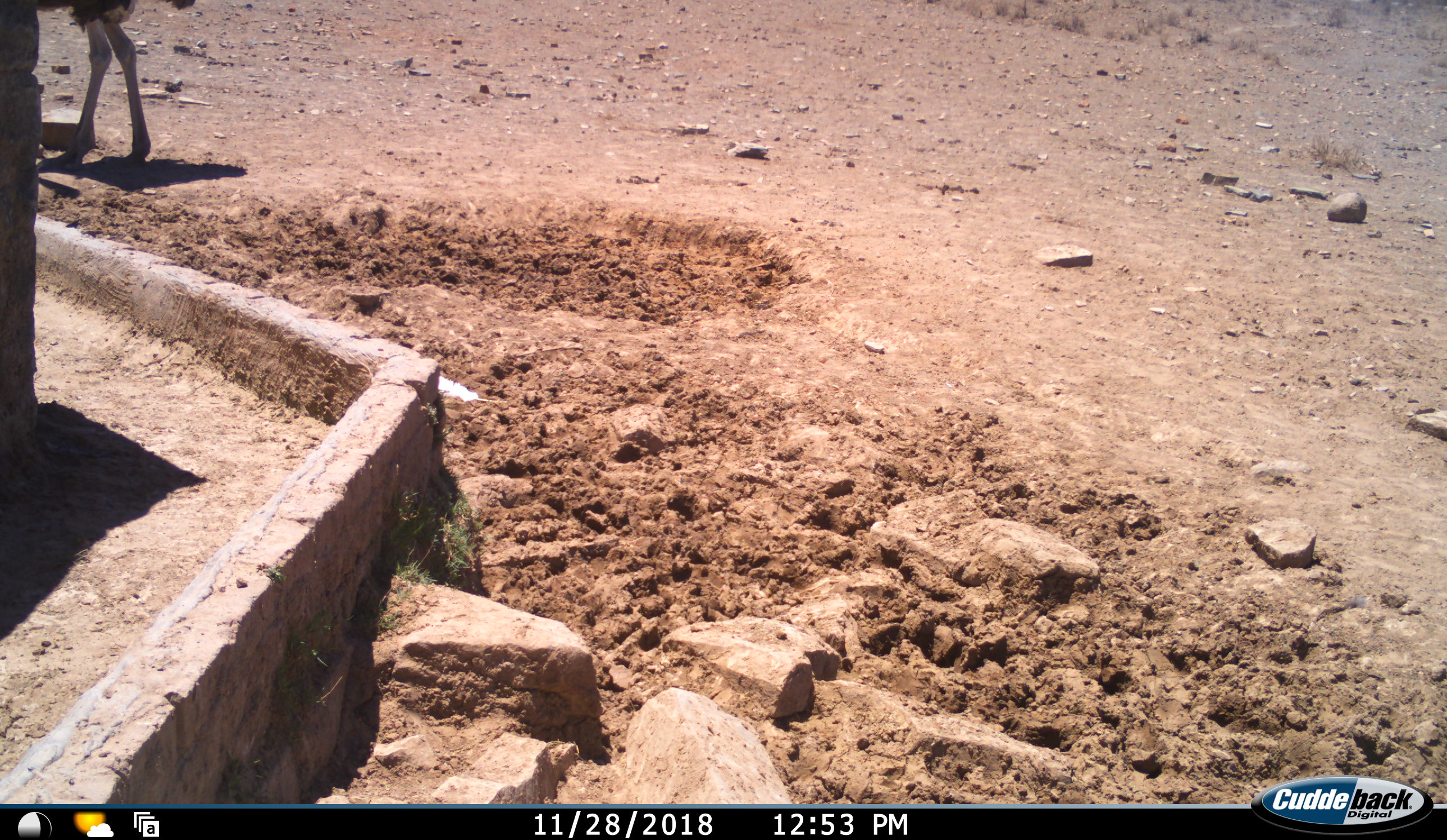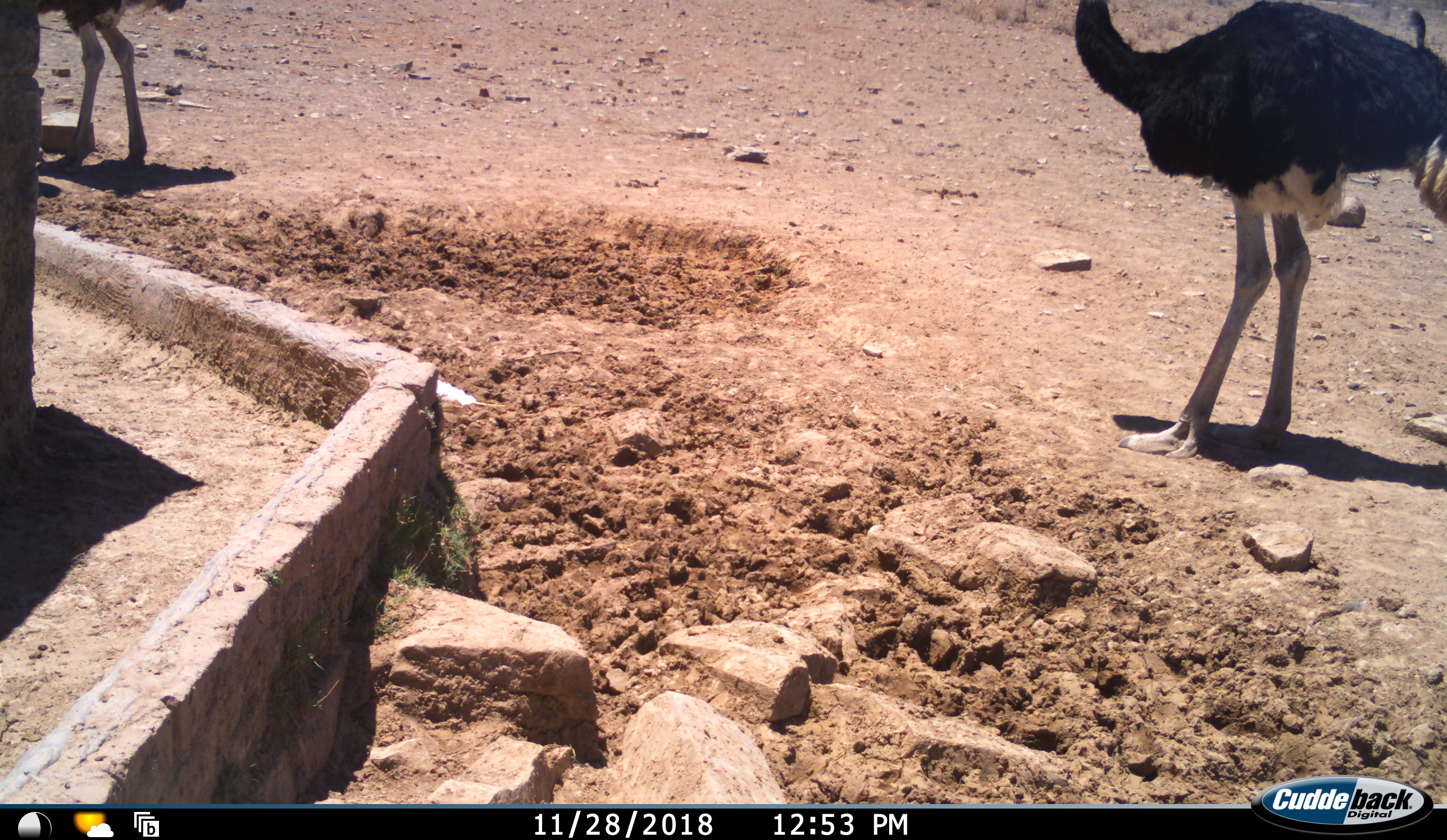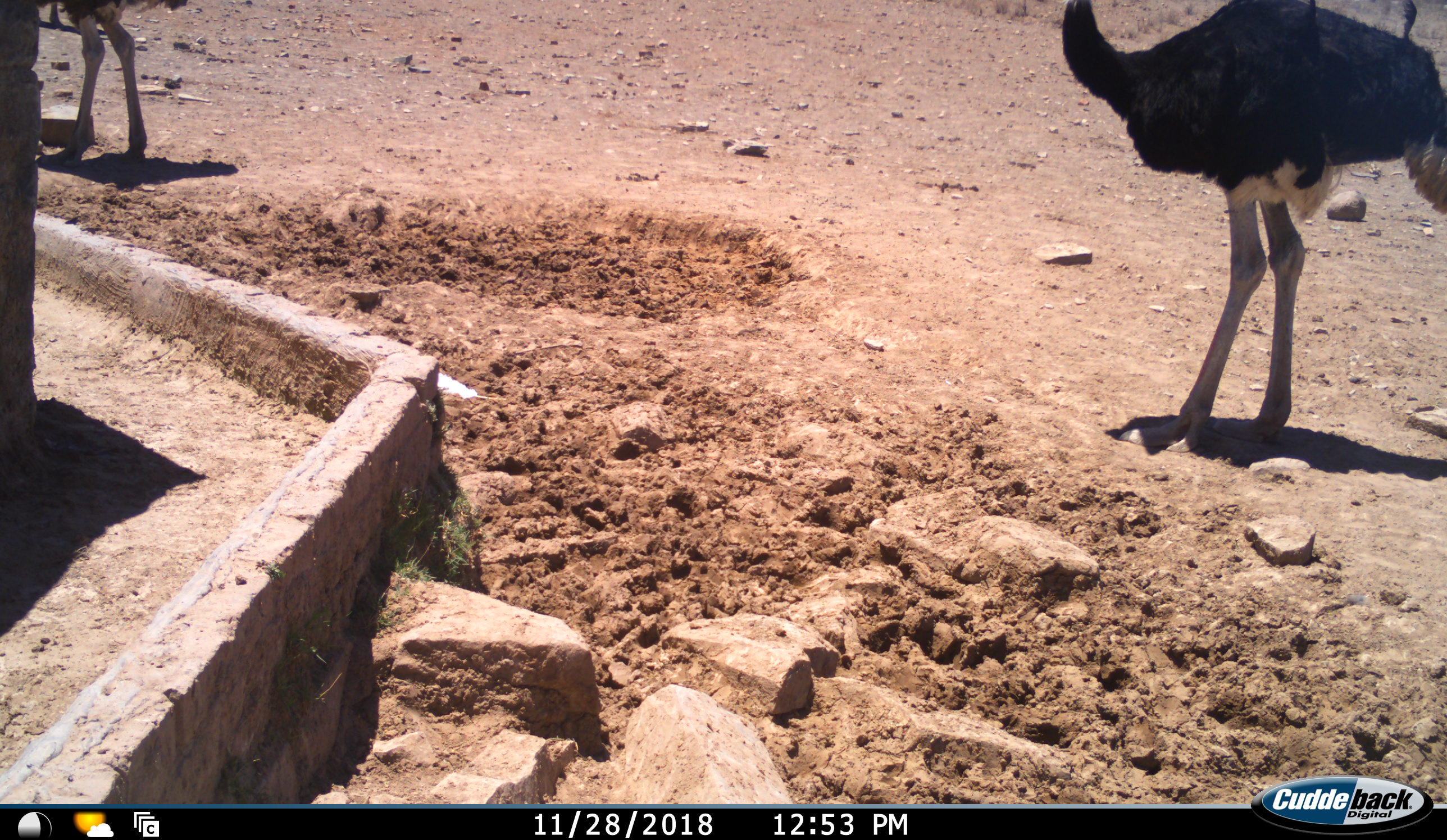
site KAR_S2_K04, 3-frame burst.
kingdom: Animalia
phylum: Chordata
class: Aves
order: Struthioniformes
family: Struthionidae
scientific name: Struthionidae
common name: ostrich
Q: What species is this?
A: Ostrich (Struthionidae).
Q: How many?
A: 2.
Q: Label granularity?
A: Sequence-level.